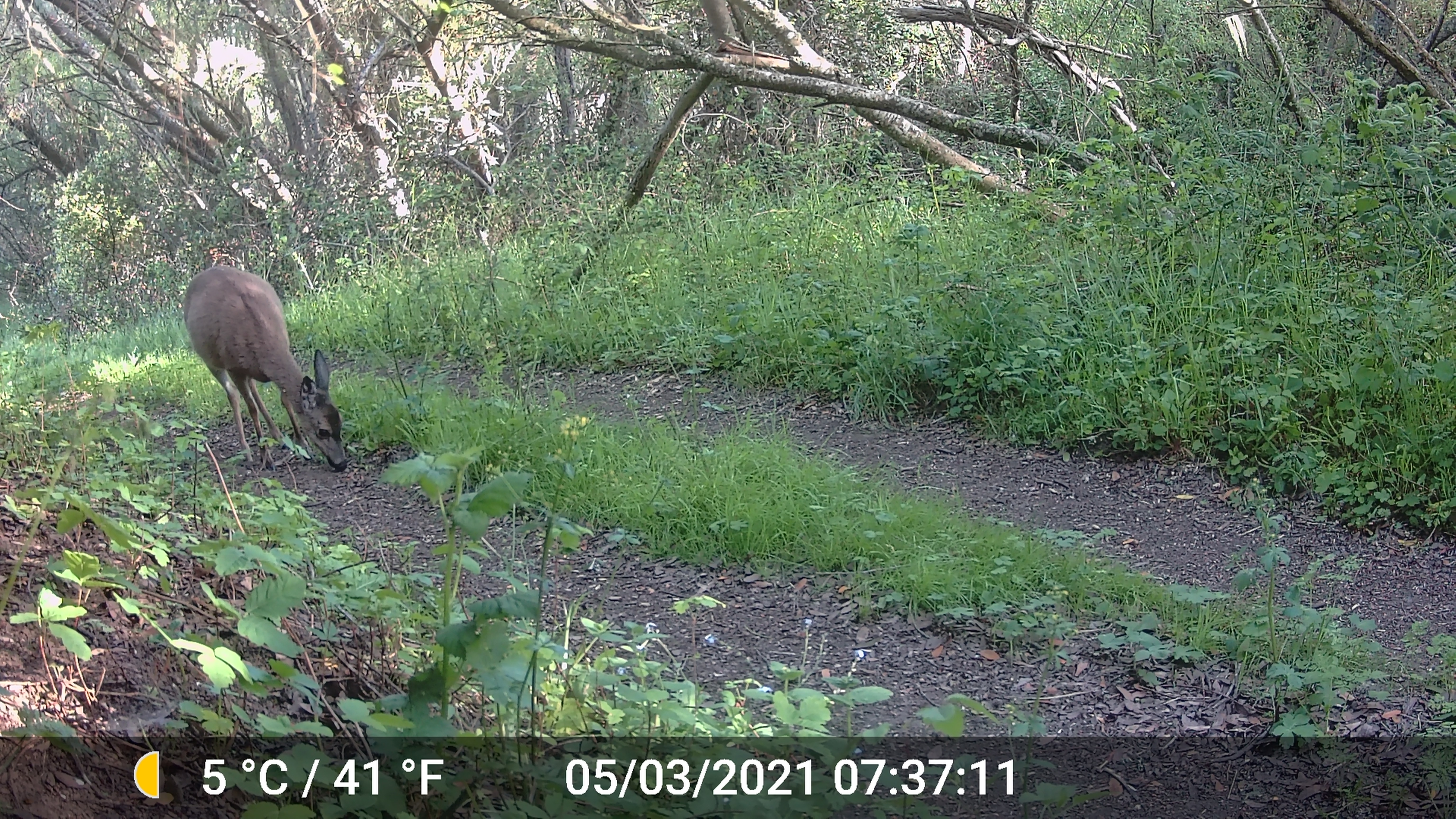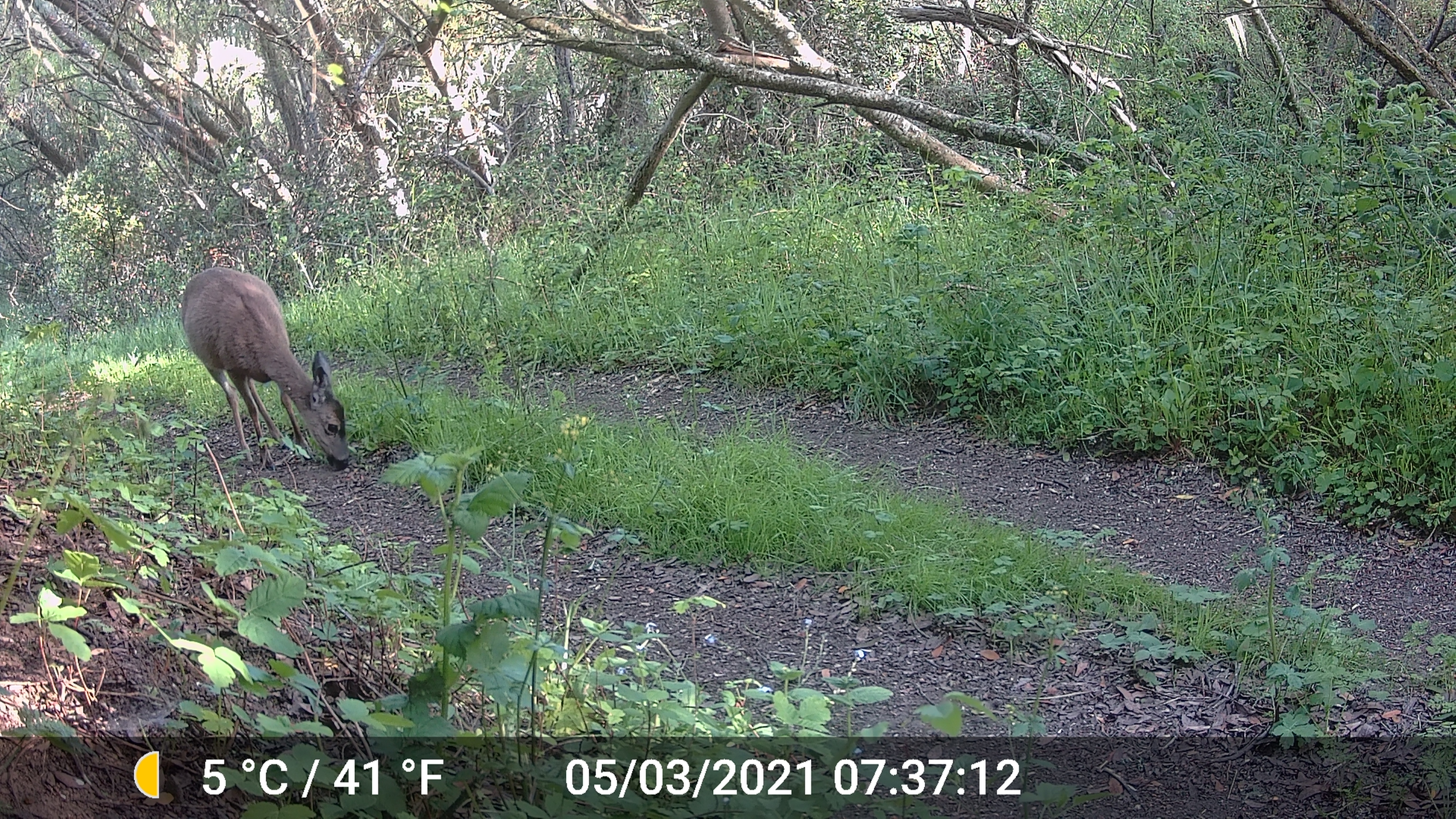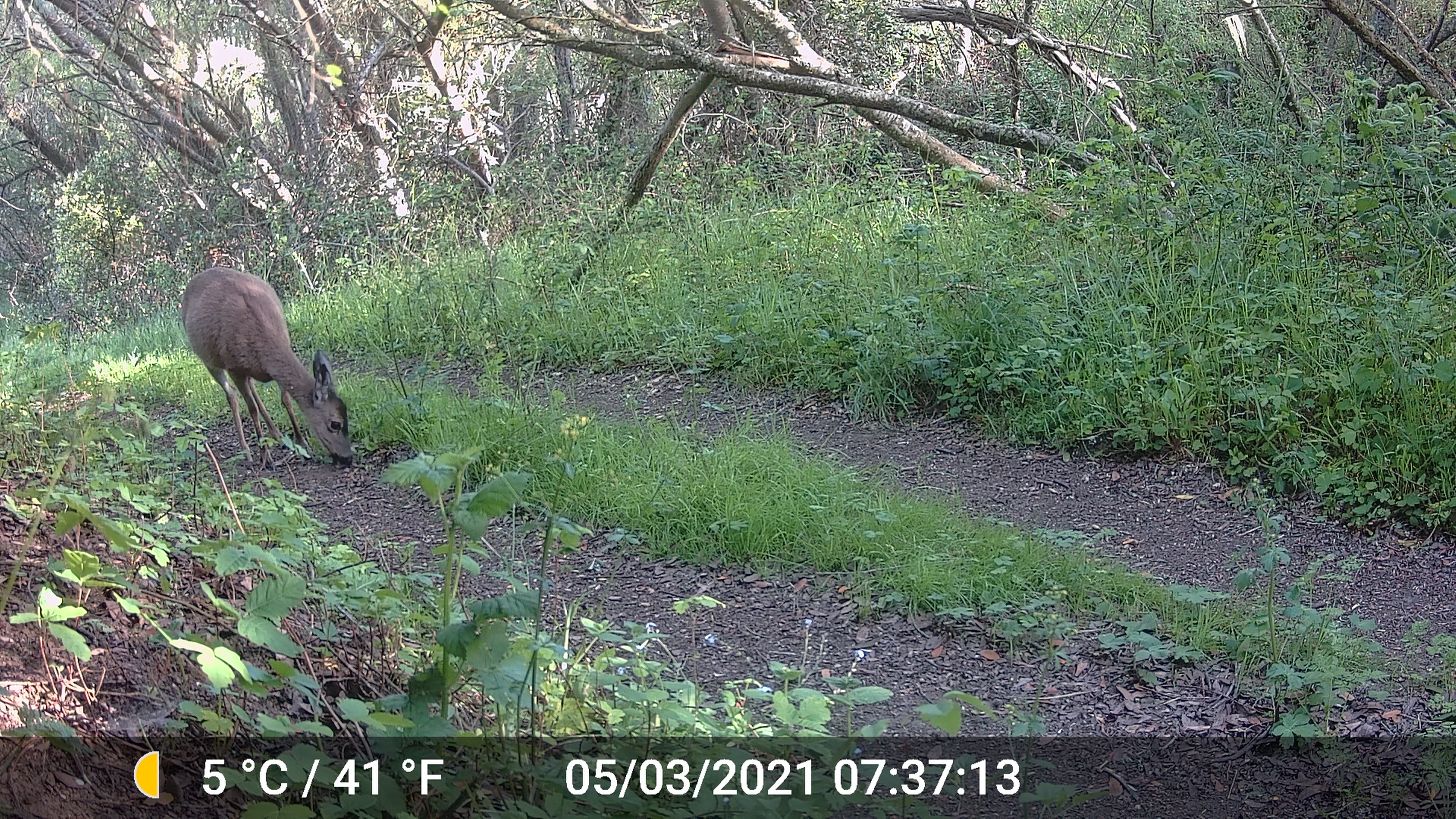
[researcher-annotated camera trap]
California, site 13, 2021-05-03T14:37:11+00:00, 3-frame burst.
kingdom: Animalia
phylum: Chordata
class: Mammalia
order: Artiodactyla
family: Cervidae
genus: Odocoileus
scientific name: Odocoileus hemionus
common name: mule deer